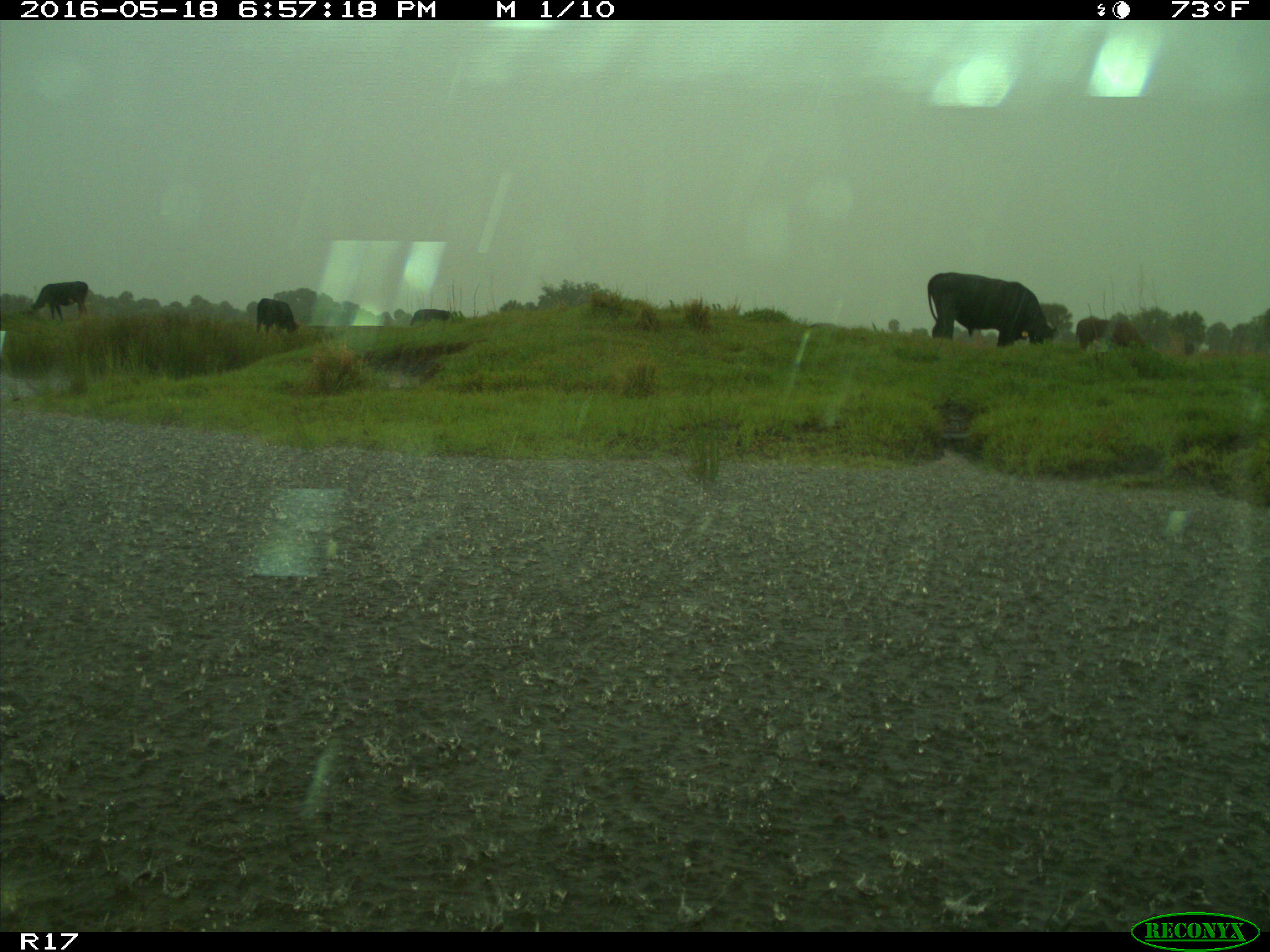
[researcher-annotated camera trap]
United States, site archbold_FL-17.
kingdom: Animalia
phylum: Chordata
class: Mammalia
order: Artiodactyla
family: Bovidae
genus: Bos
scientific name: Bos taurus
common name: domestic cow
Bos taurus (domestic cow).